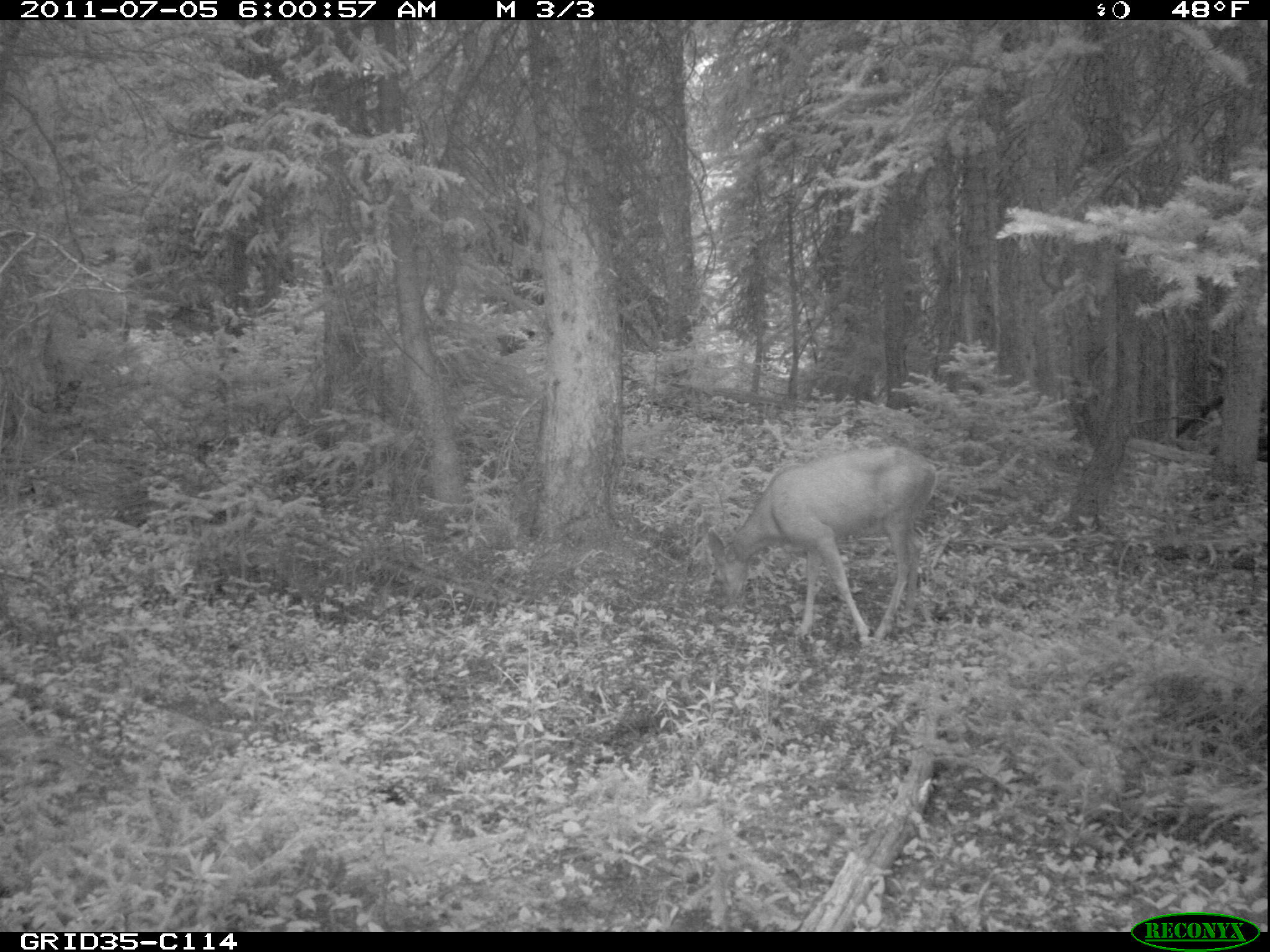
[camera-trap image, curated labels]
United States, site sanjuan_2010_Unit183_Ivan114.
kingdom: Animalia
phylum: Chordata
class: Mammalia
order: Artiodactyla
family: Cervidae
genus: Odocoileus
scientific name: Odocoileus hemionus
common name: mule deer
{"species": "Odocoileus hemionus (mule deer)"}